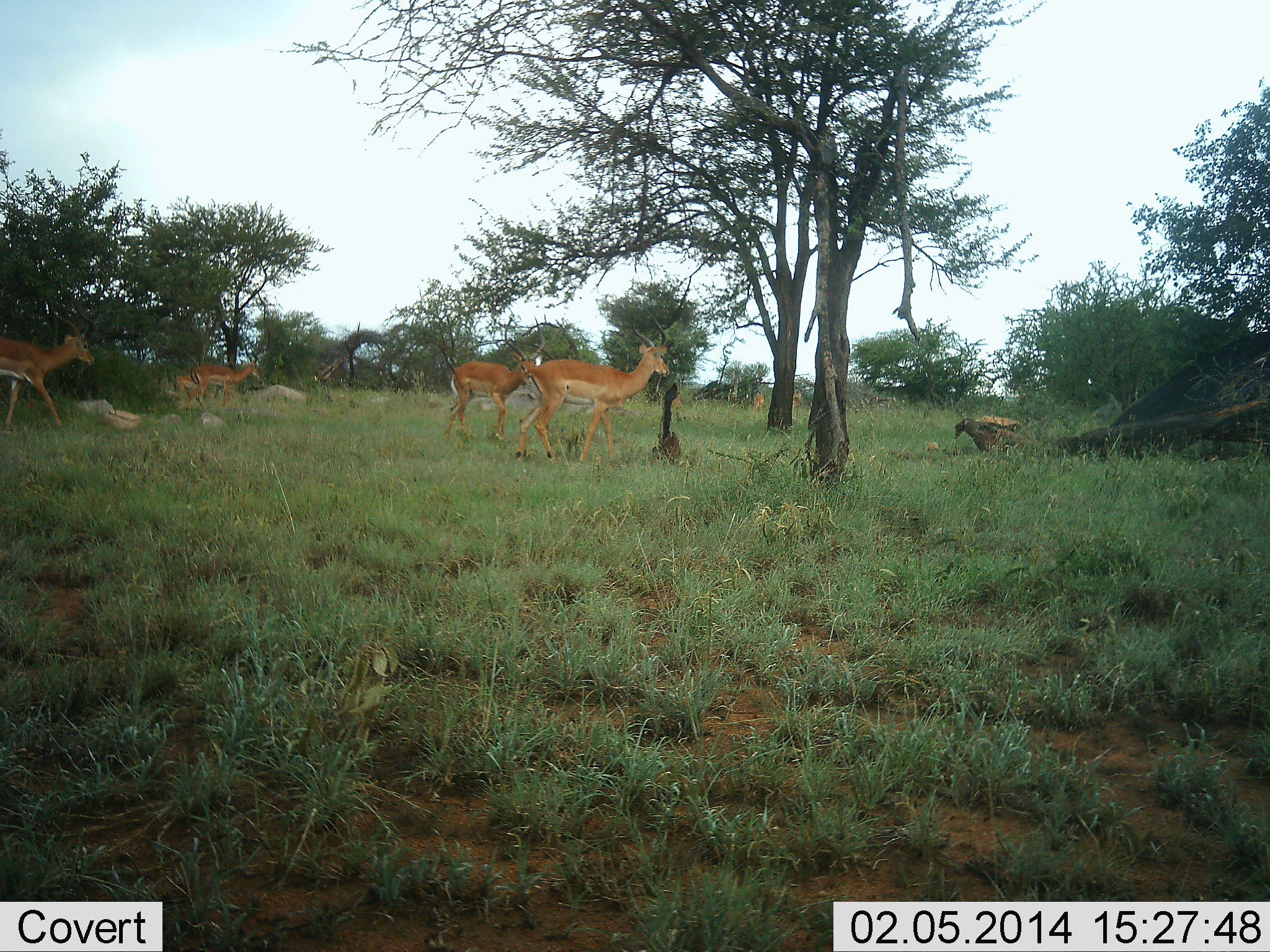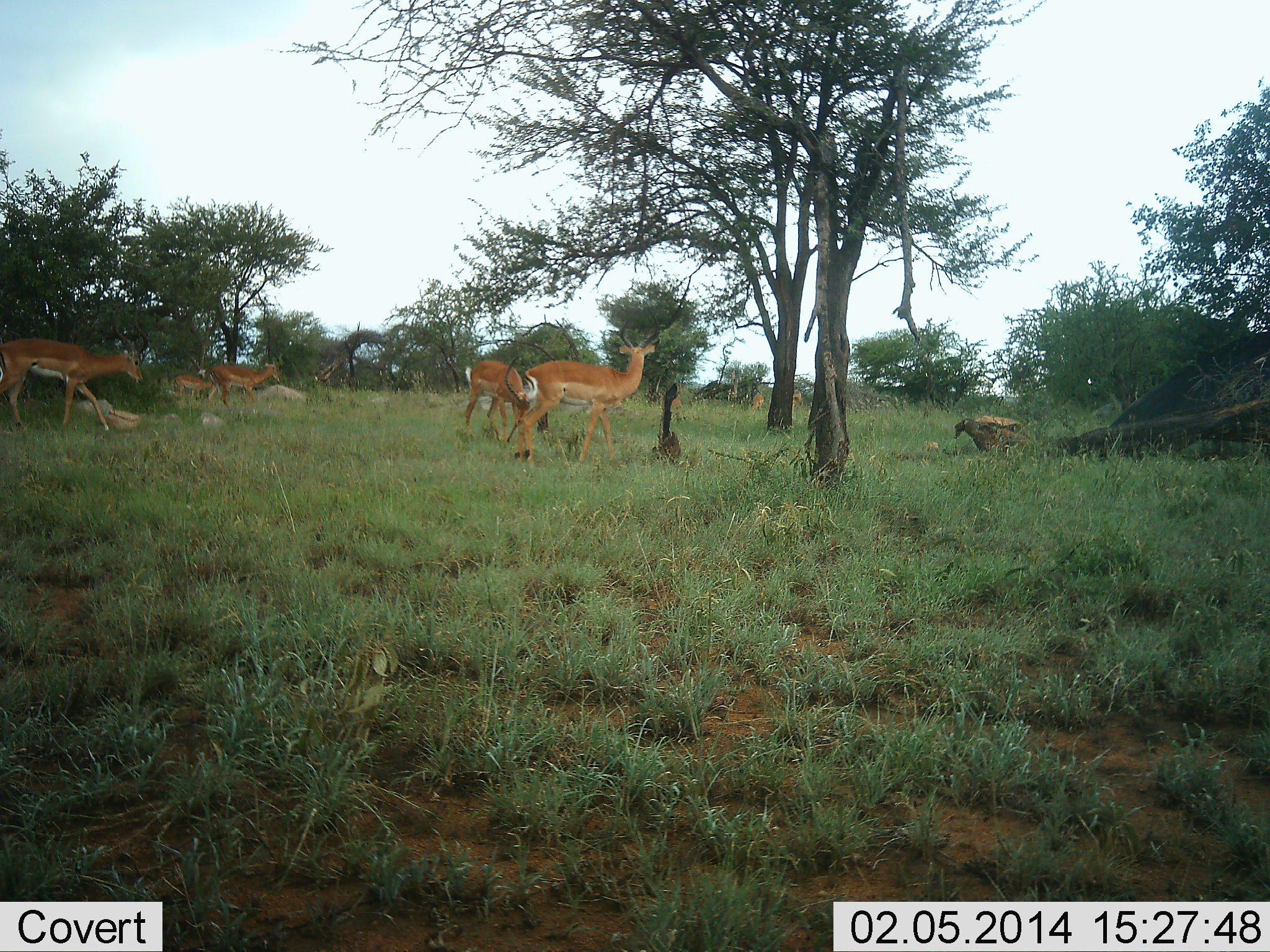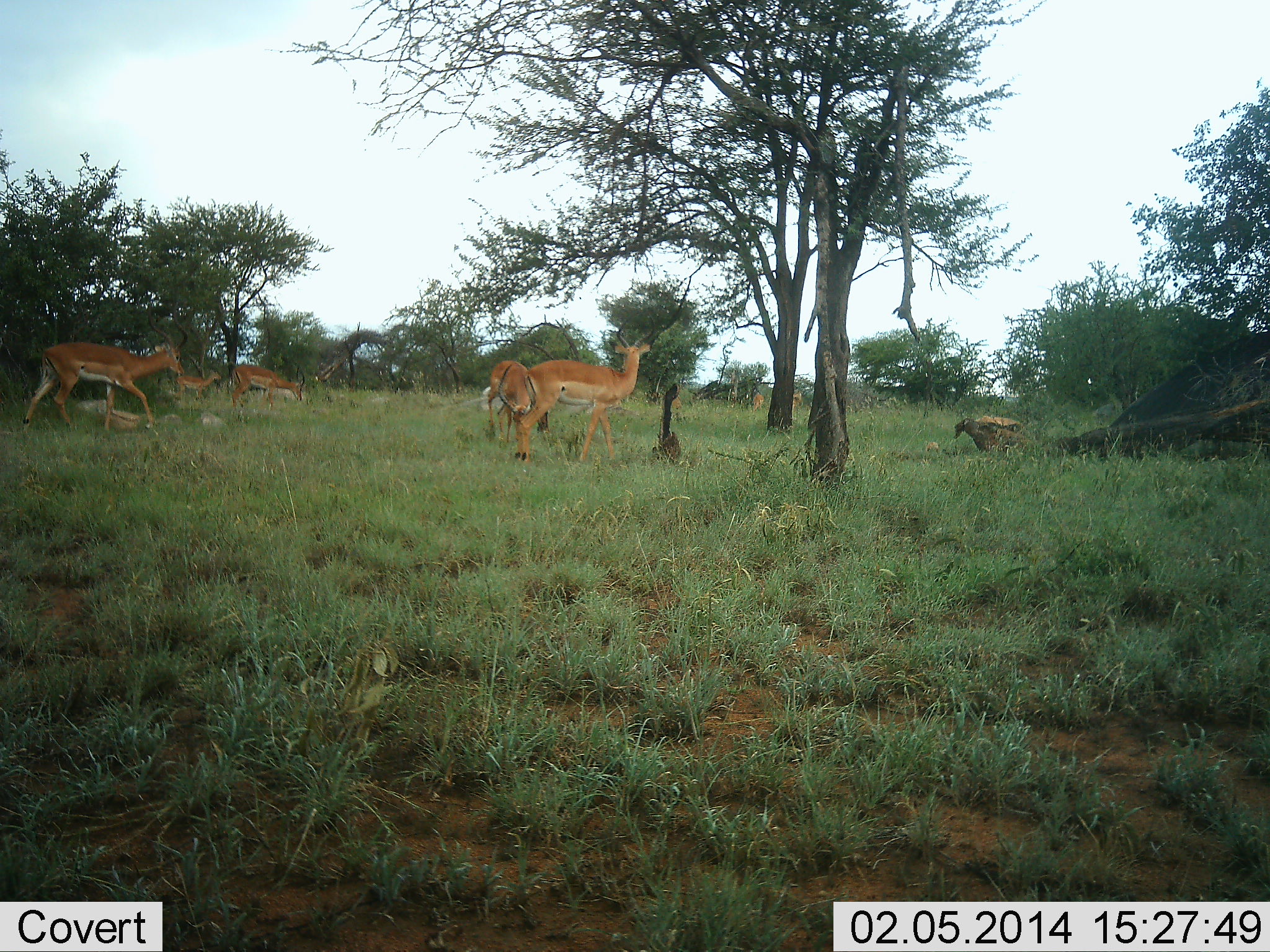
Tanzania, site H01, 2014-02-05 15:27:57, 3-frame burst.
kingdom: Animalia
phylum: Chordata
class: Mammalia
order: Artiodactyla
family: Bovidae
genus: Aepyceros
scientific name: Aepyceros melampus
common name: impala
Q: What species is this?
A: Impala (Aepyceros melampus).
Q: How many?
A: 5.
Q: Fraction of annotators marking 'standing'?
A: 50%.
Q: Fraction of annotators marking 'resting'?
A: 0%.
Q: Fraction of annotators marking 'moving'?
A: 100%.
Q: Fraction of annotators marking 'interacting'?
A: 10%.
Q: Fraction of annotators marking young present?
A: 0%.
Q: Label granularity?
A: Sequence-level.